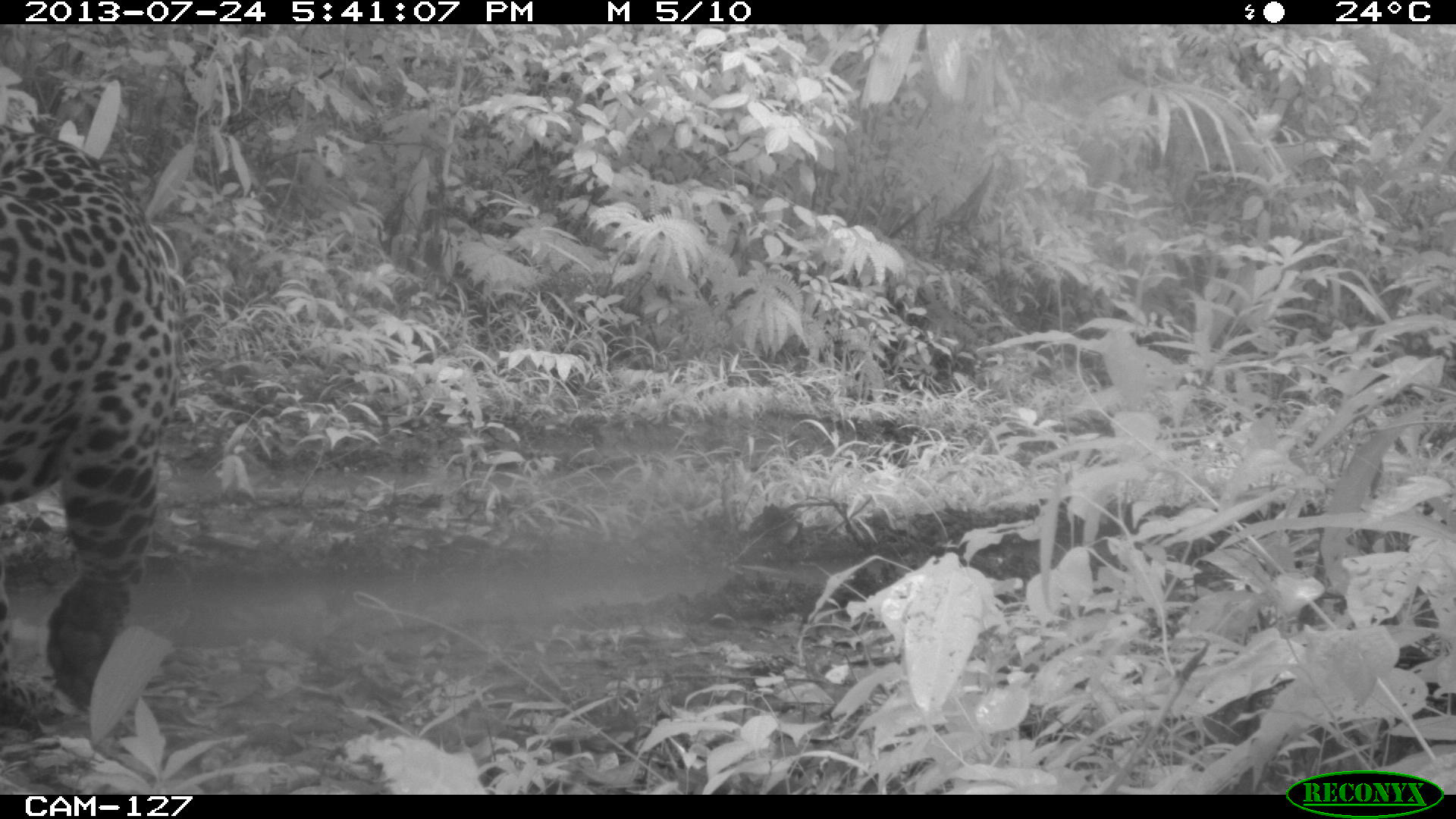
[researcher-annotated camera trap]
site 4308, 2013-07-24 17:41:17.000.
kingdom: Animalia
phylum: Chordata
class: Mammalia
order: Carnivora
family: Felidae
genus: Panthera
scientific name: Panthera onca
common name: jaguar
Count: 1.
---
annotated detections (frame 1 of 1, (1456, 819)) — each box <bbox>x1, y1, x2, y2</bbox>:
panthera onca: <bbox>0, 122, 187, 713</bbox>